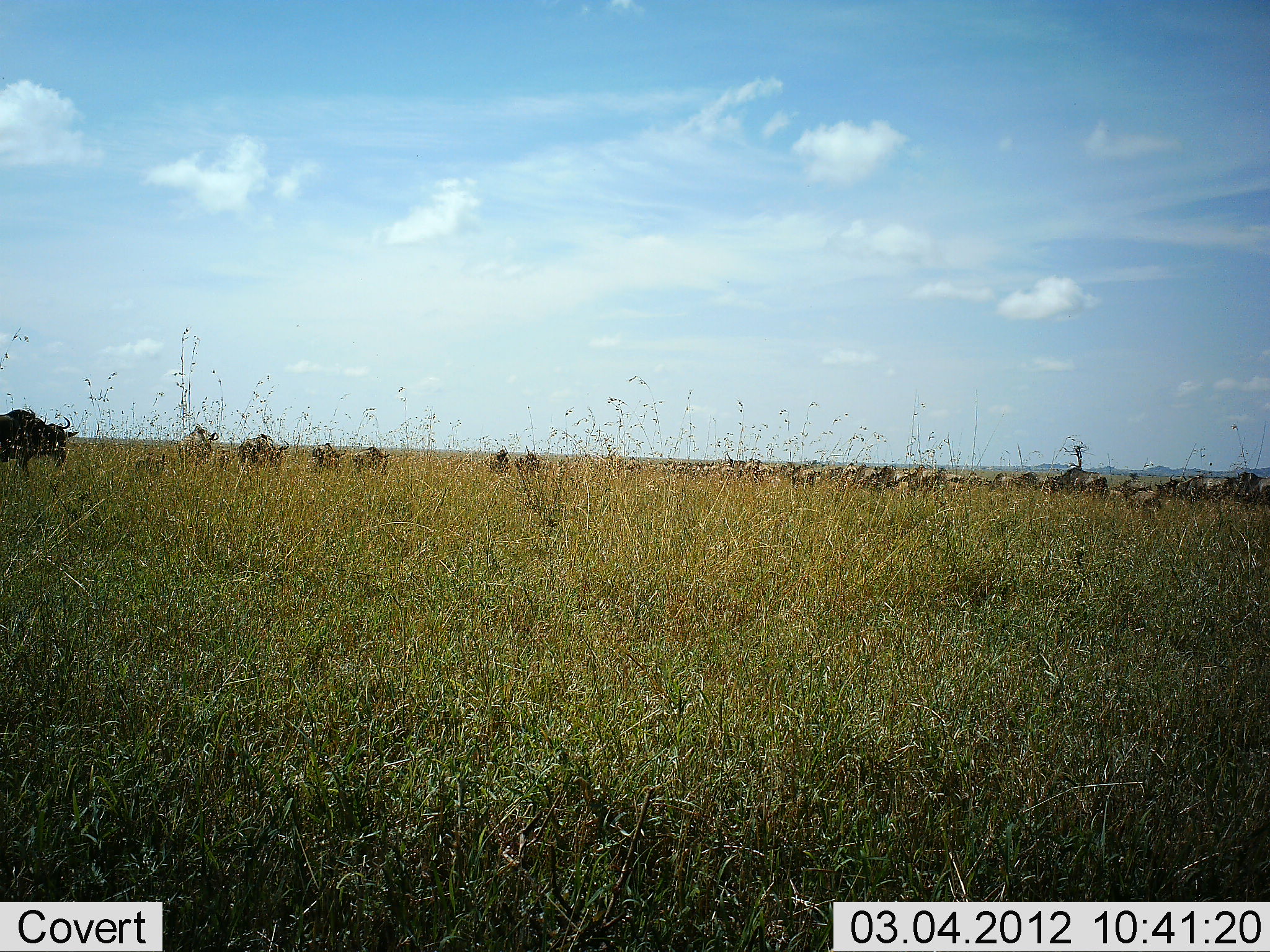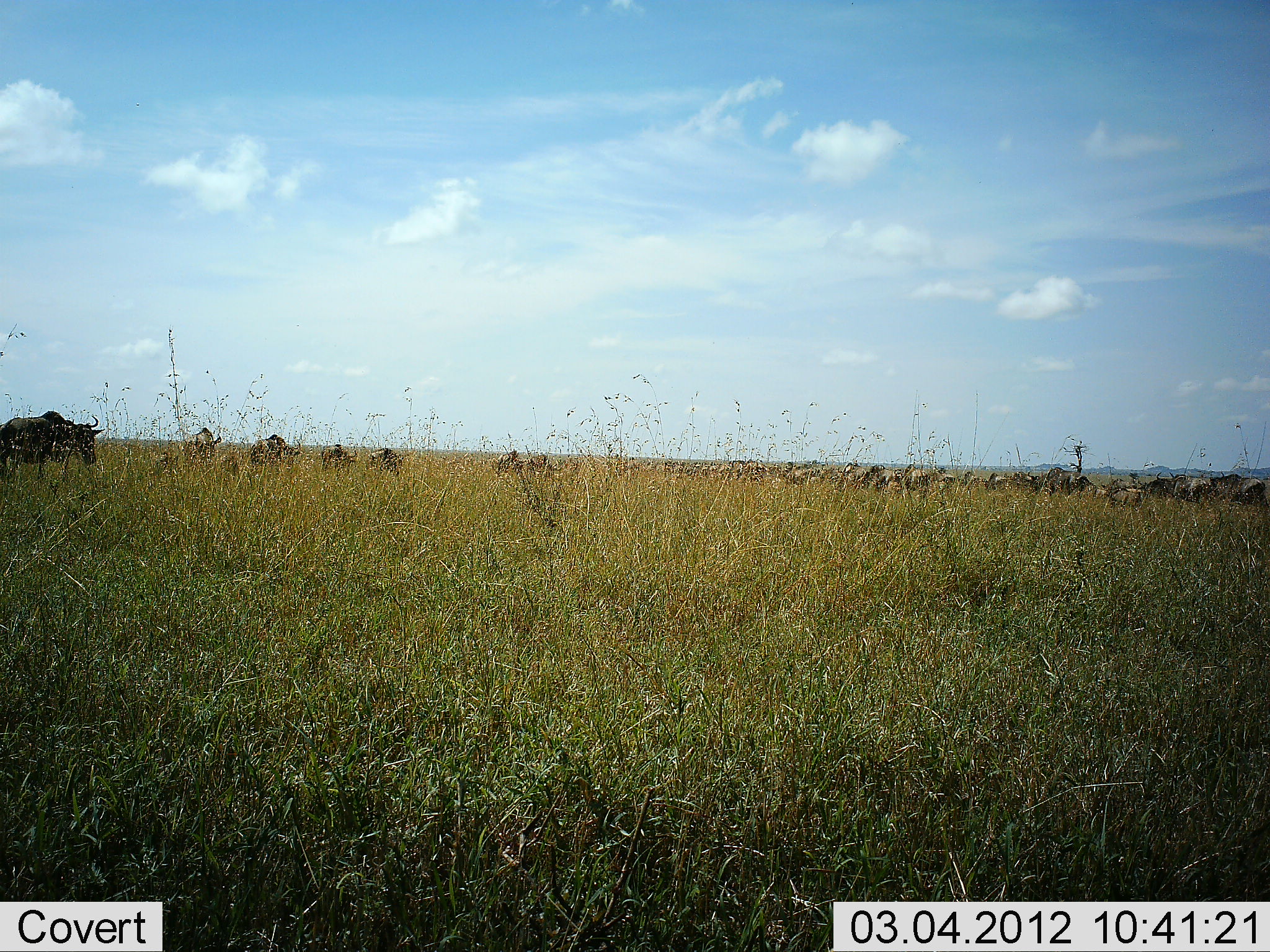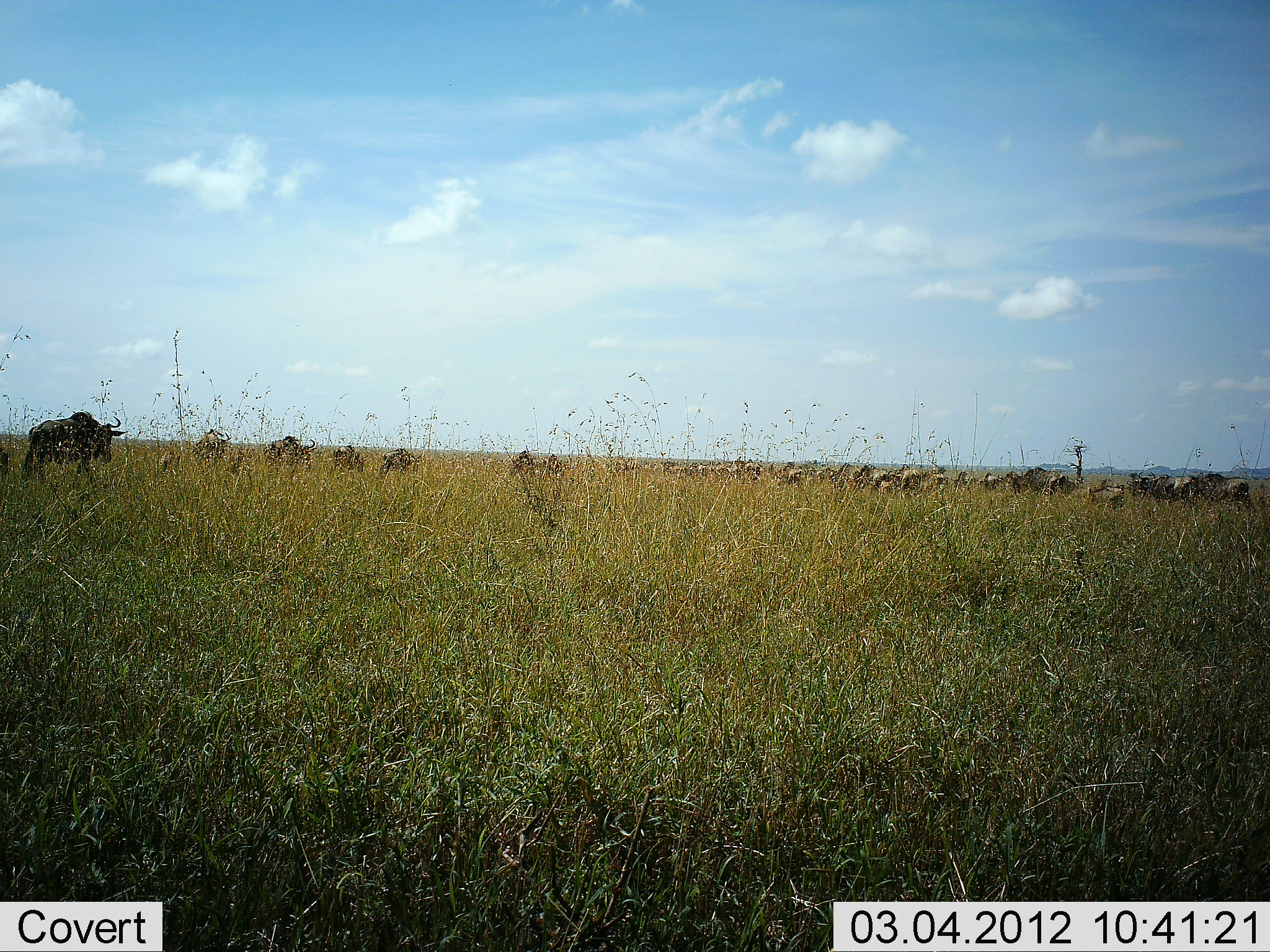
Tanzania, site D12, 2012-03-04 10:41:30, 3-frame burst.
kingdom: Animalia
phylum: Chordata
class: Mammalia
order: Artiodactyla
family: Bovidae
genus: Connochaetes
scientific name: Connochaetes taurinus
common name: blue wildebeest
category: wildebeest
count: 11-50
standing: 9%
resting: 0%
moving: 100%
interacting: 0%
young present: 9%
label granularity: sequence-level